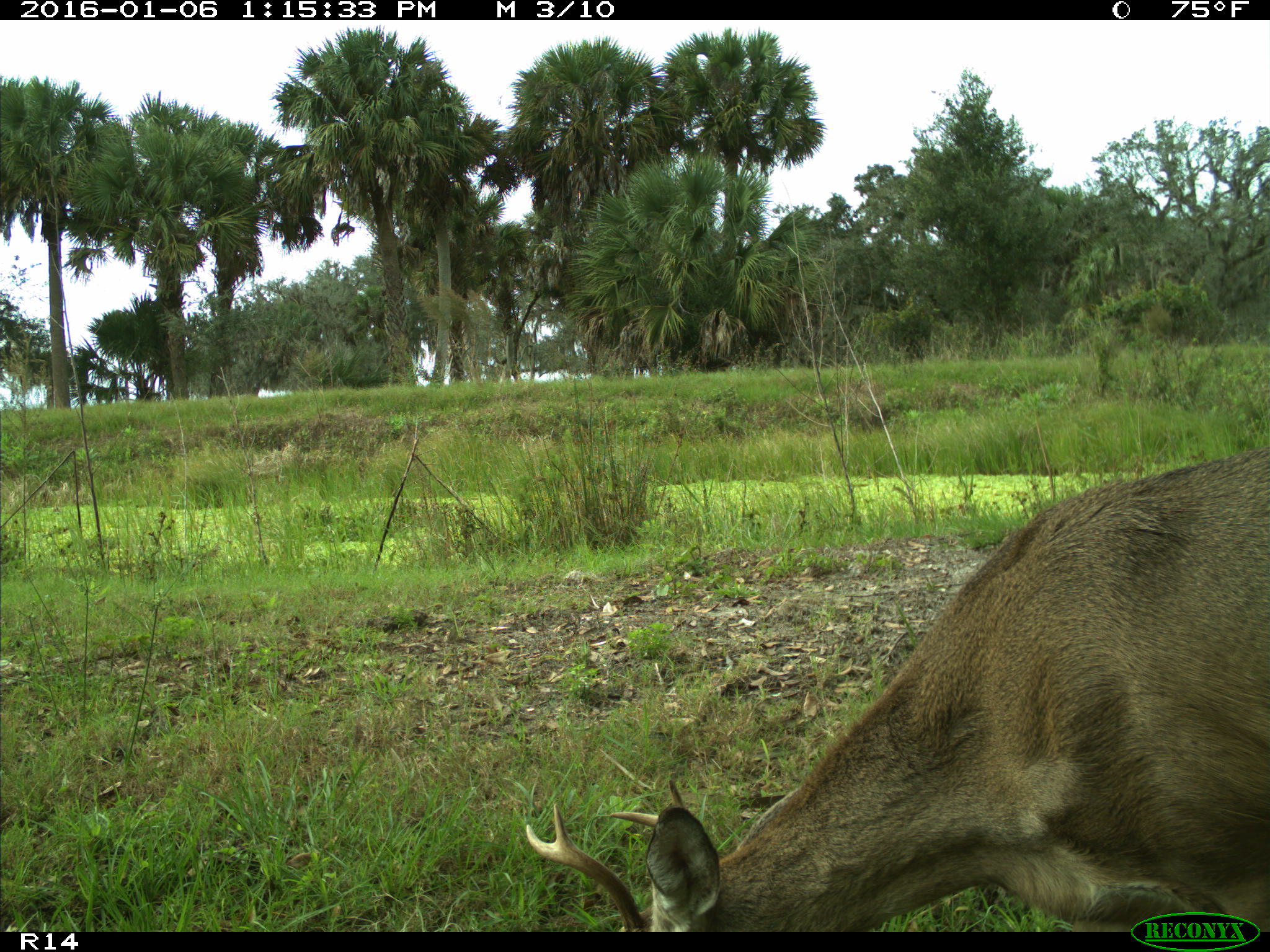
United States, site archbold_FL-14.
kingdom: Animalia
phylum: Chordata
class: Mammalia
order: Artiodactyla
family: Cervidae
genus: Odocoileus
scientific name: Odocoileus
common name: deer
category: unidentified deer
Unidentified deer (deer) (Odocoileus).